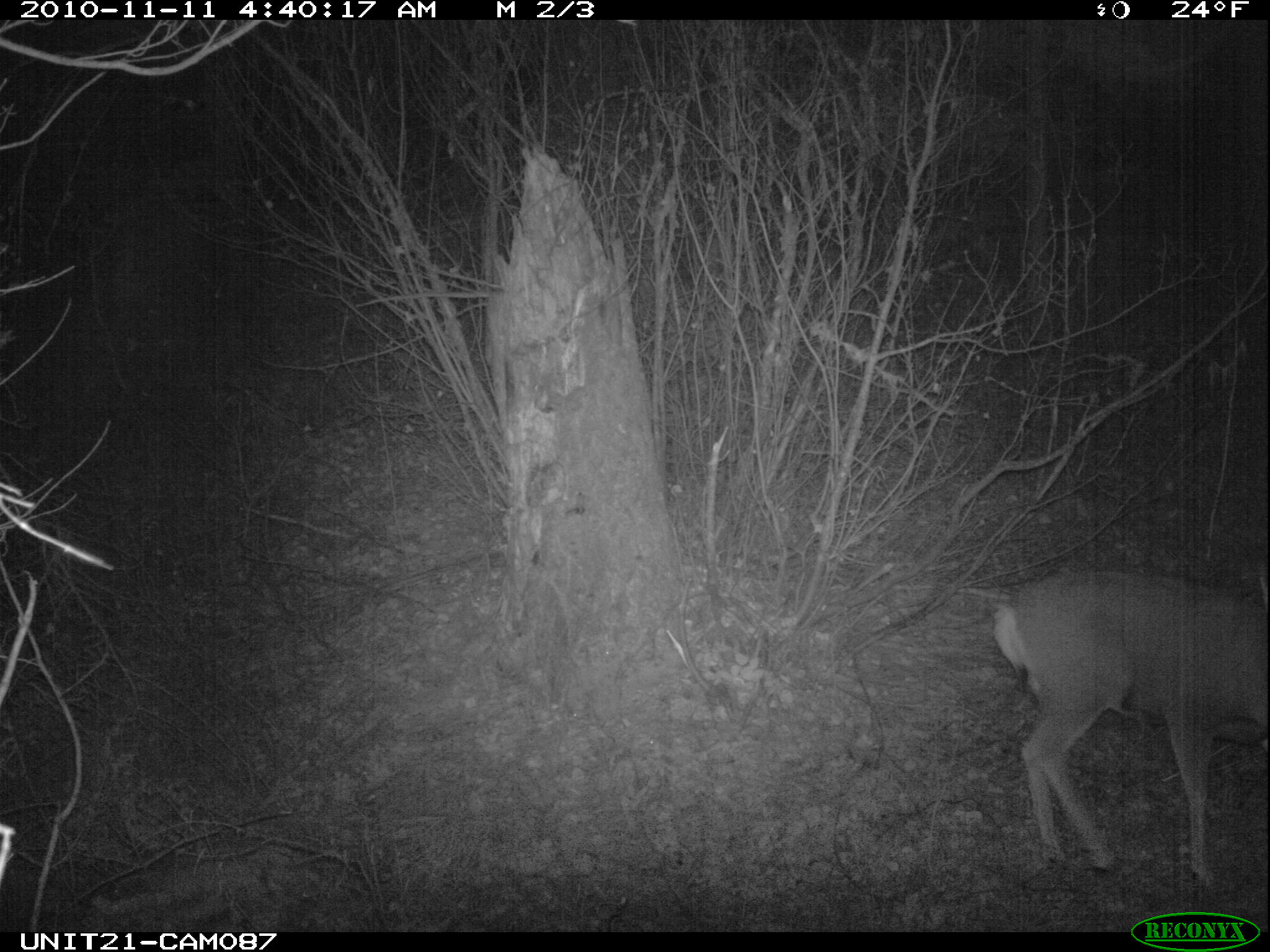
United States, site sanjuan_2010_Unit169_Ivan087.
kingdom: Animalia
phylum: Chordata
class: Mammalia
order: Artiodactyla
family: Cervidae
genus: Odocoileus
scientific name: Odocoileus hemionus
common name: mule deer